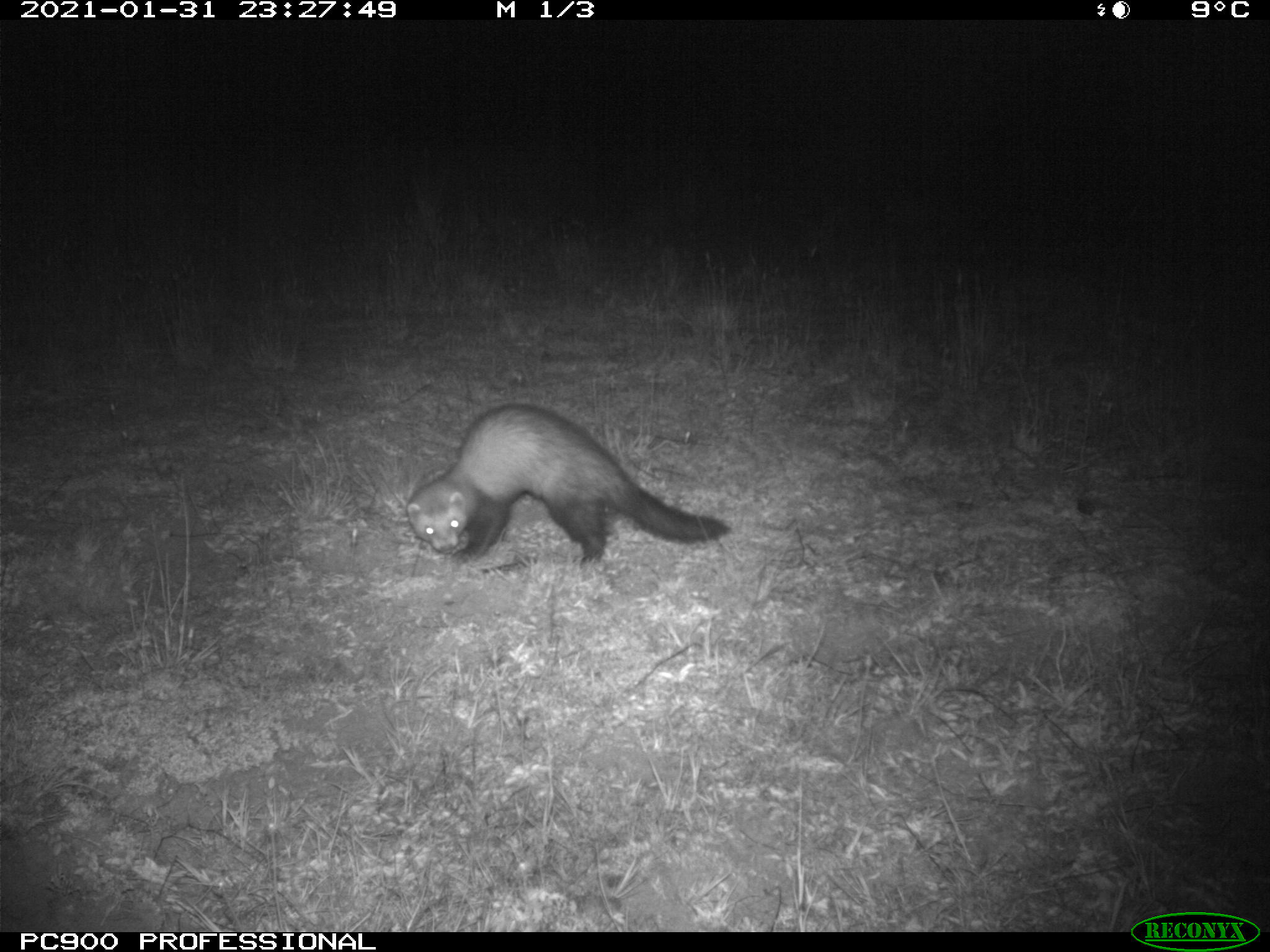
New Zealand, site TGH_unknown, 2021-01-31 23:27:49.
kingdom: Animalia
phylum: Chordata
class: Mammalia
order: Carnivora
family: Mustelidae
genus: Mustela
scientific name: Mustela furo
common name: ferret